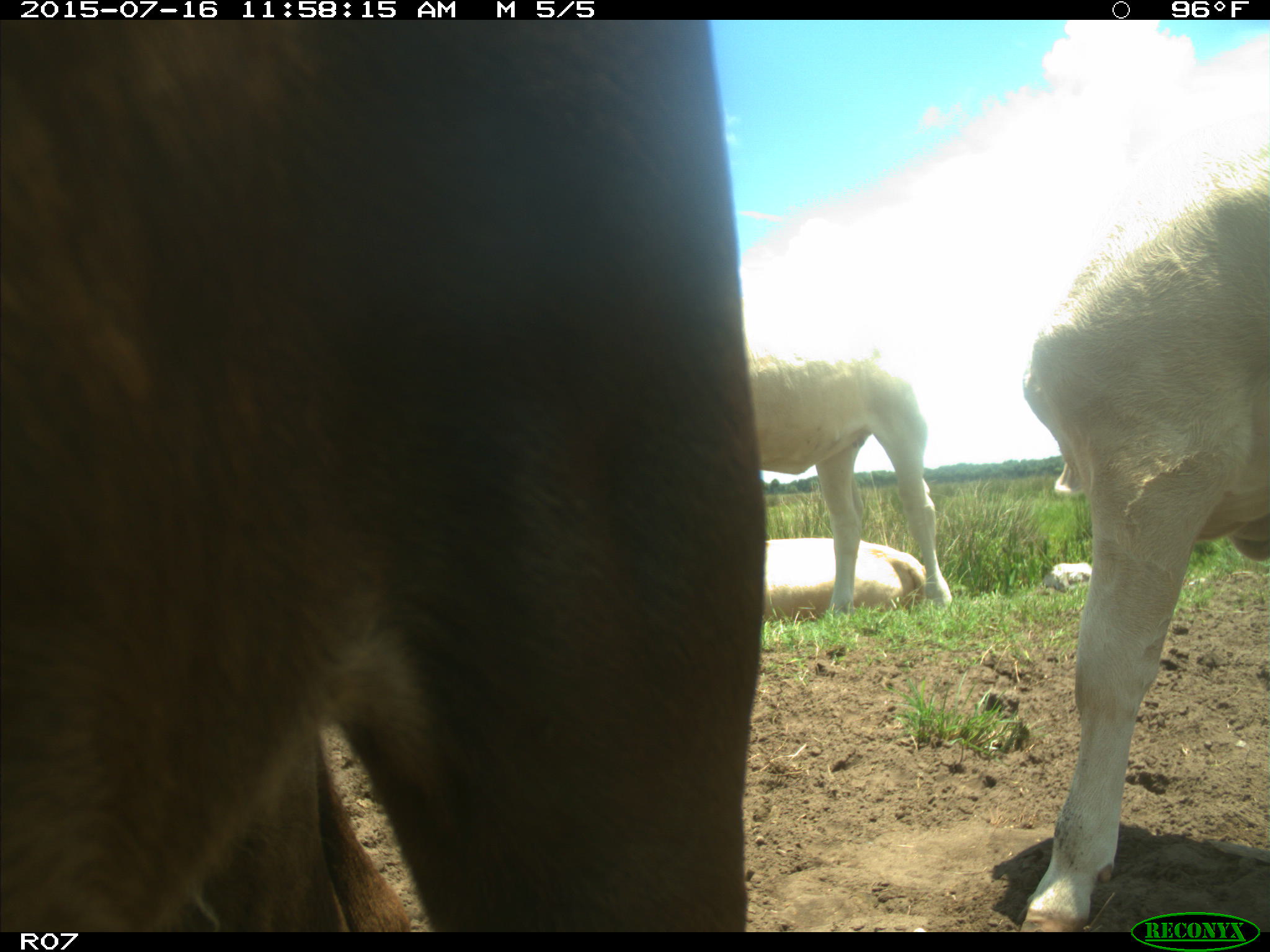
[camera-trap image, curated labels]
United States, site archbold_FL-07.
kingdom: Animalia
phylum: Chordata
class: Mammalia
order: Artiodactyla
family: Bovidae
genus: Bos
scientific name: Bos taurus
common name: domestic cow